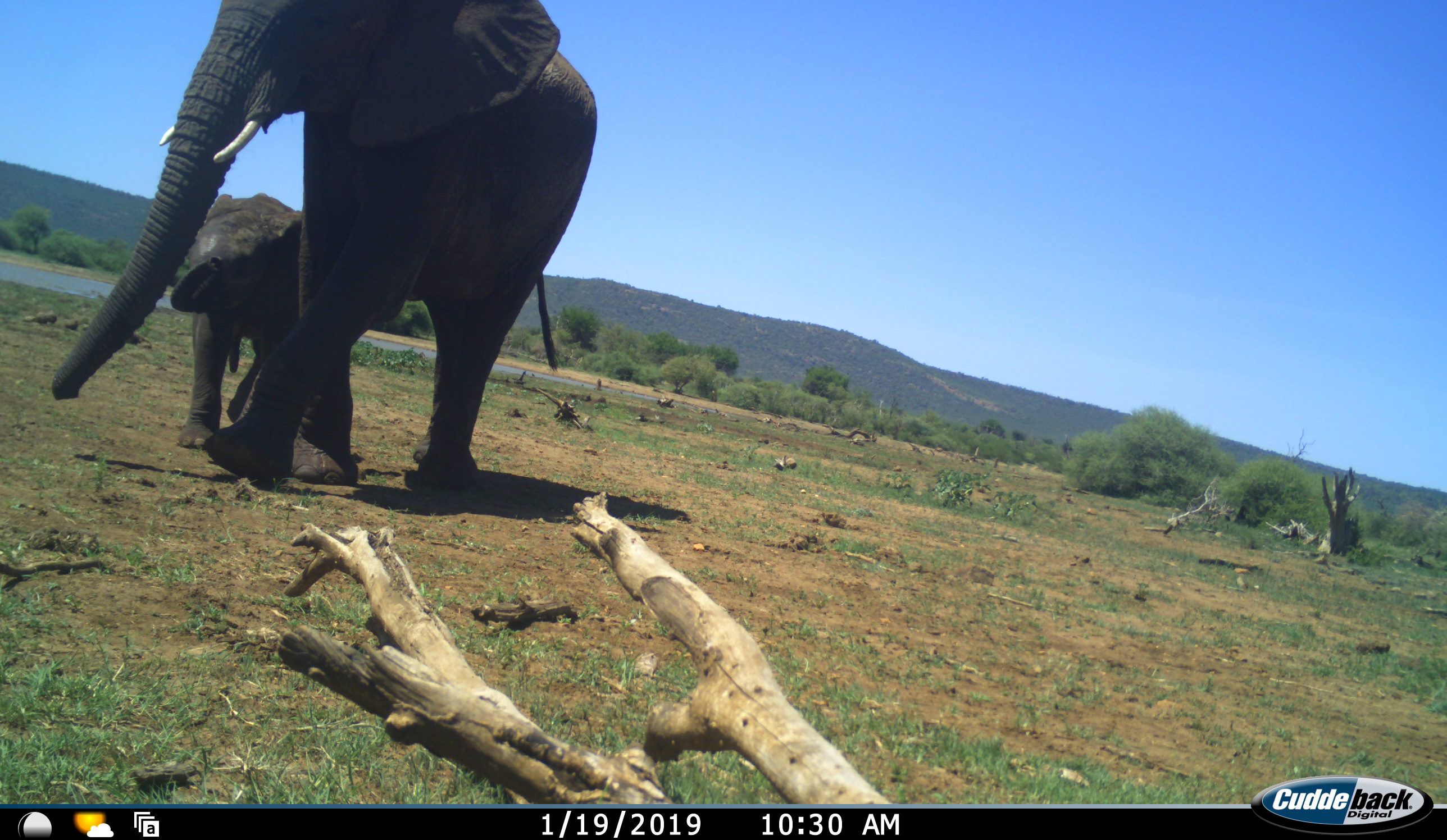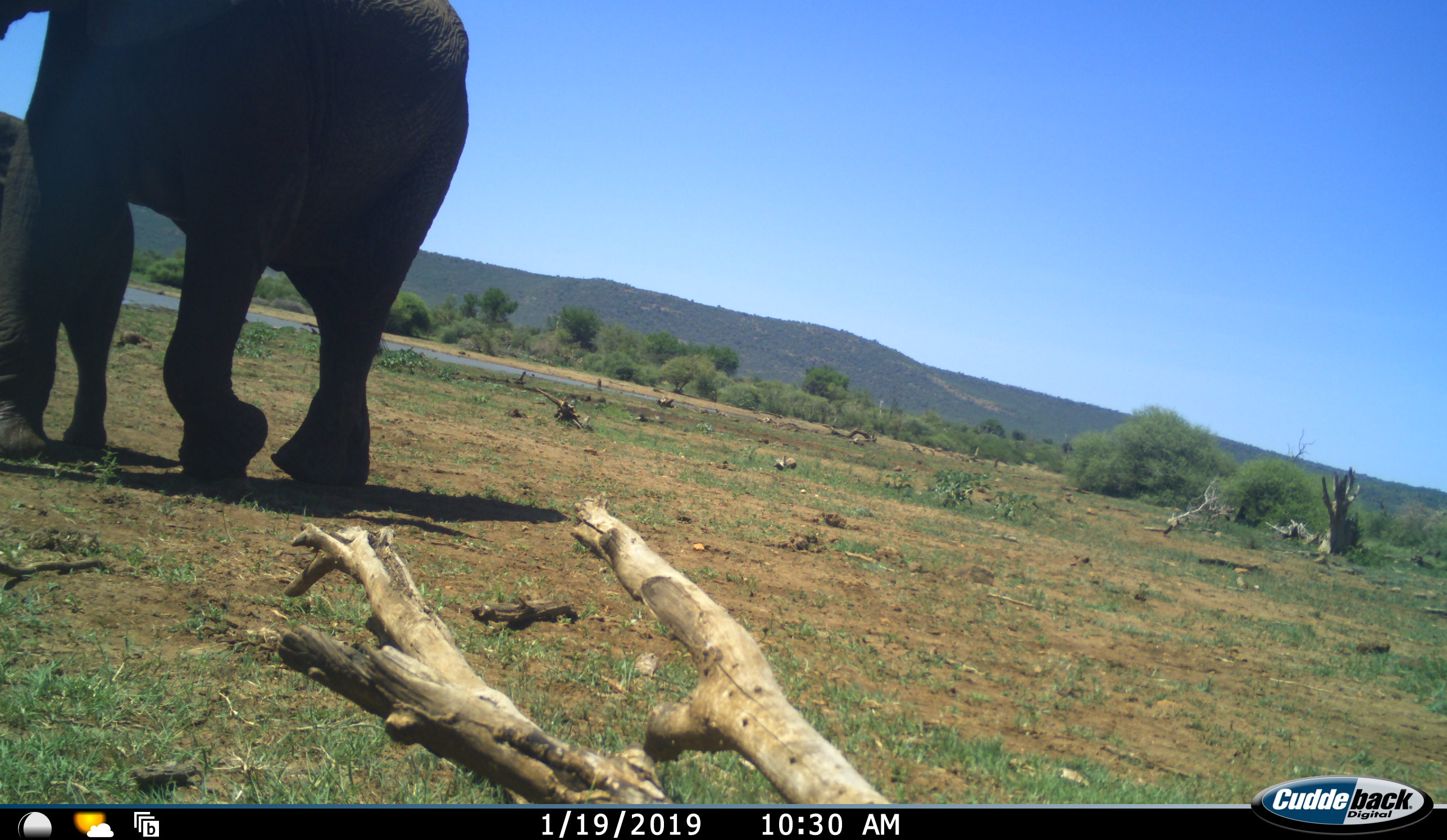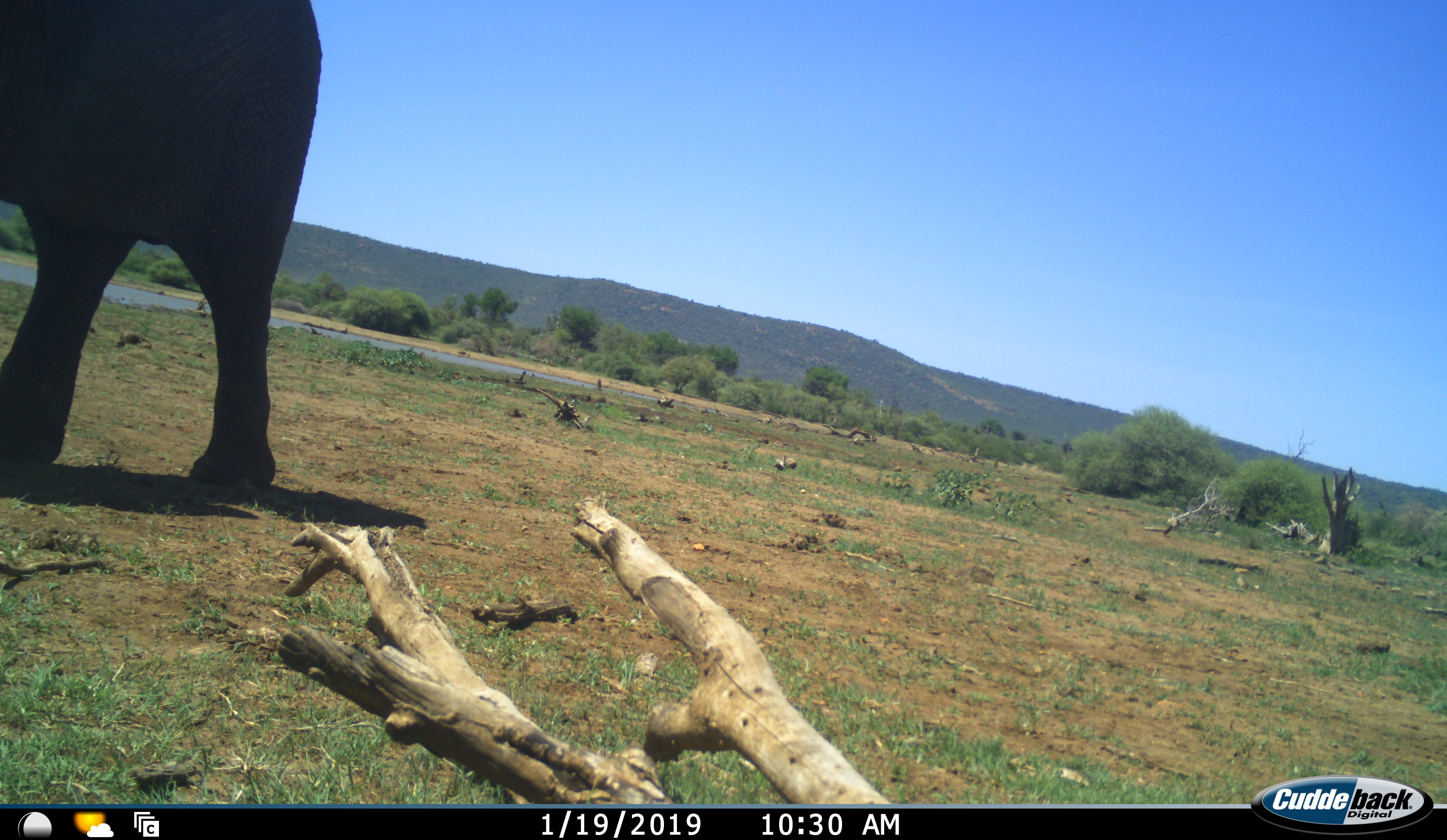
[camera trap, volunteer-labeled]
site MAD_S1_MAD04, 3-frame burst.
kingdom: Animalia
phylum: Chordata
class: Mammalia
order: Proboscidea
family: Elephantidae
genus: Loxodonta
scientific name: Loxodonta africana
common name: african bush elephant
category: elephant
Elephant (african bush elephant) (Loxodonta africana), count 2. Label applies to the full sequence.